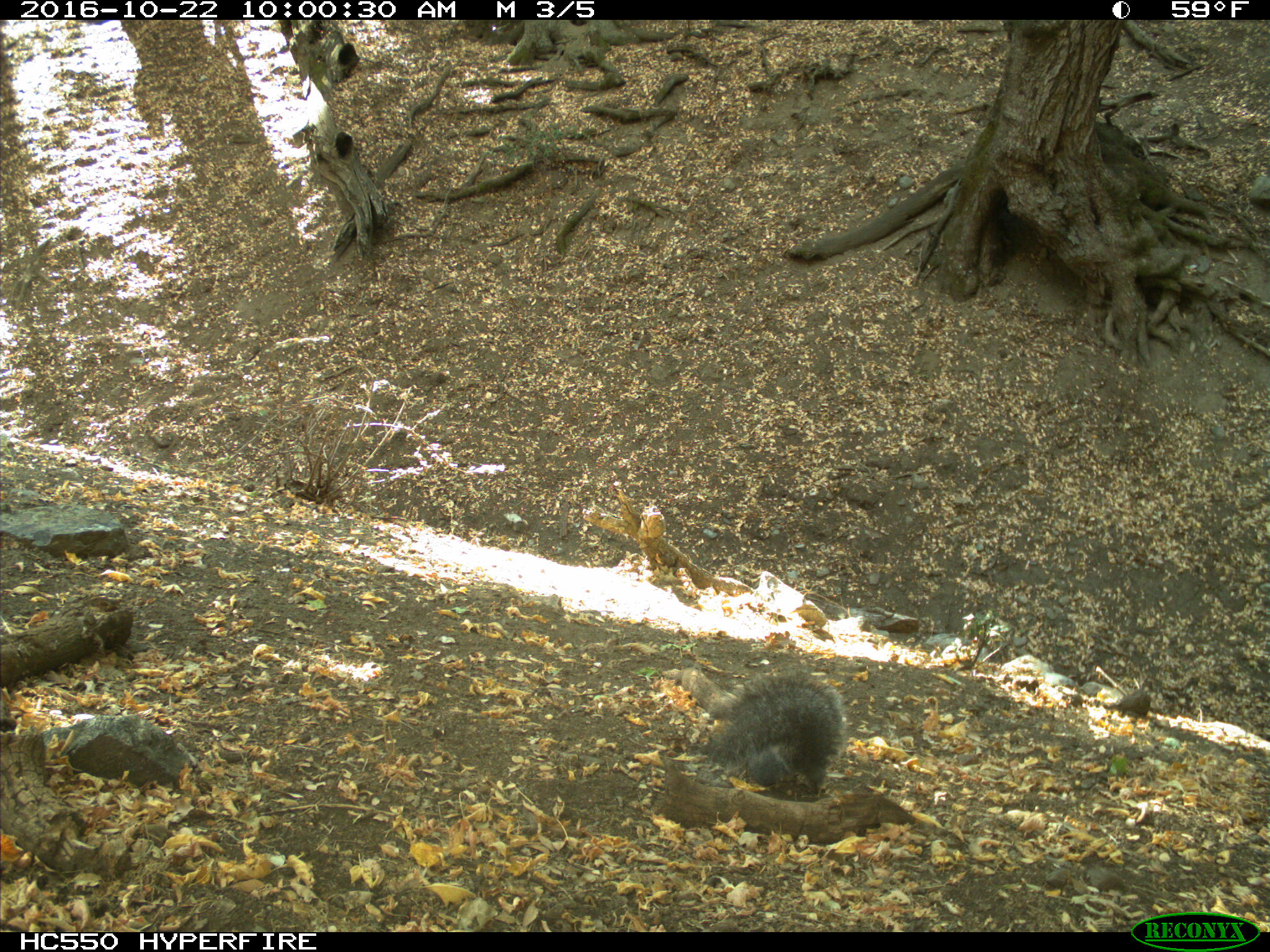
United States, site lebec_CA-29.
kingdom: Animalia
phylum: Chordata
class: Mammalia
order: Rodentia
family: Sciuridae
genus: Sciurus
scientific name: Sciurus carolinensis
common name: eastern gray squirrel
Sciurus carolinensis (eastern gray squirrel).